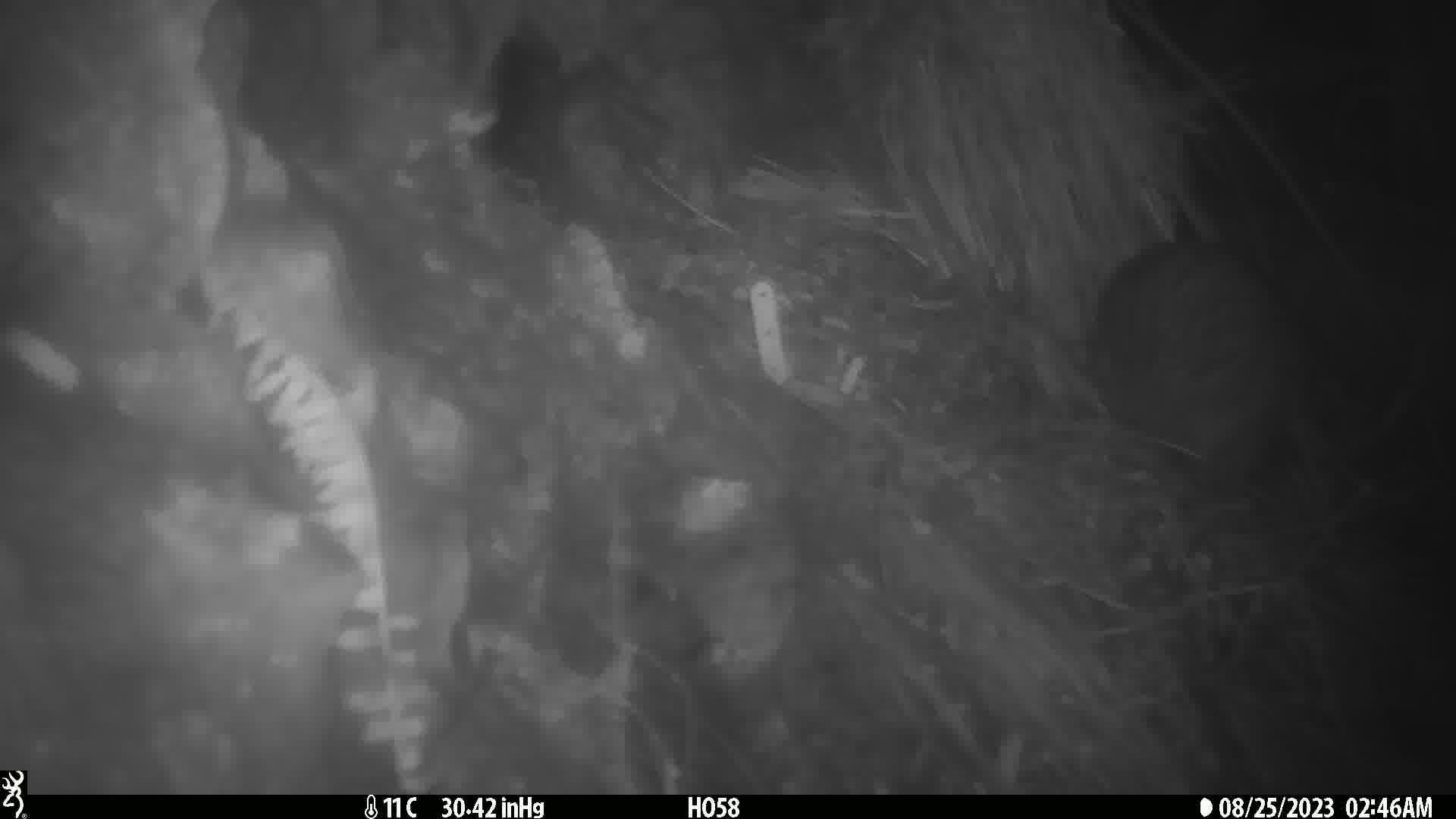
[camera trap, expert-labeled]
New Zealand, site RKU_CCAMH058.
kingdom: Animalia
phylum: Chordata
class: Aves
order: Apterygiformes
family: Apterygidae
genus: Apteryx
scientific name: Apteryx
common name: kiwi